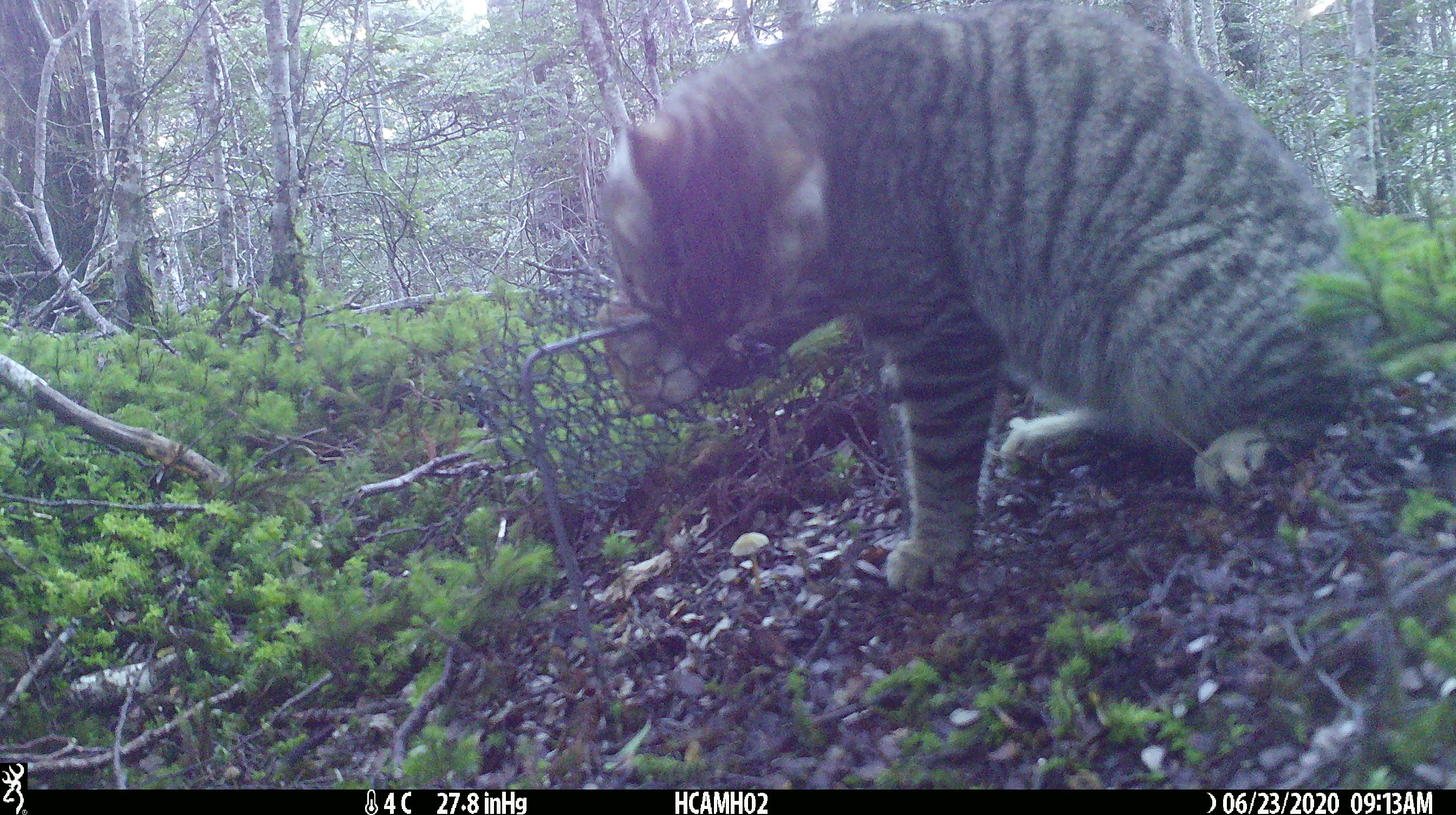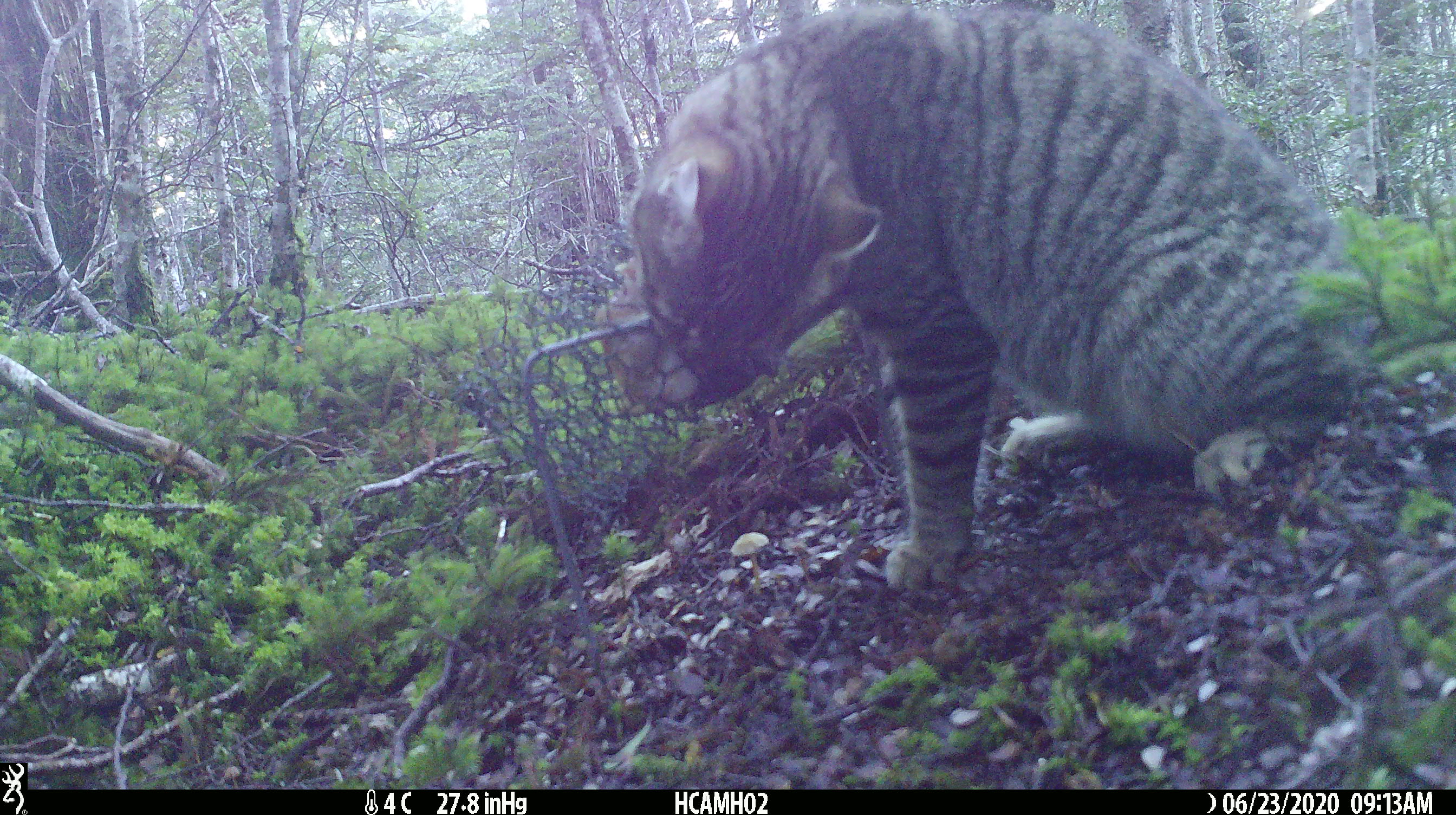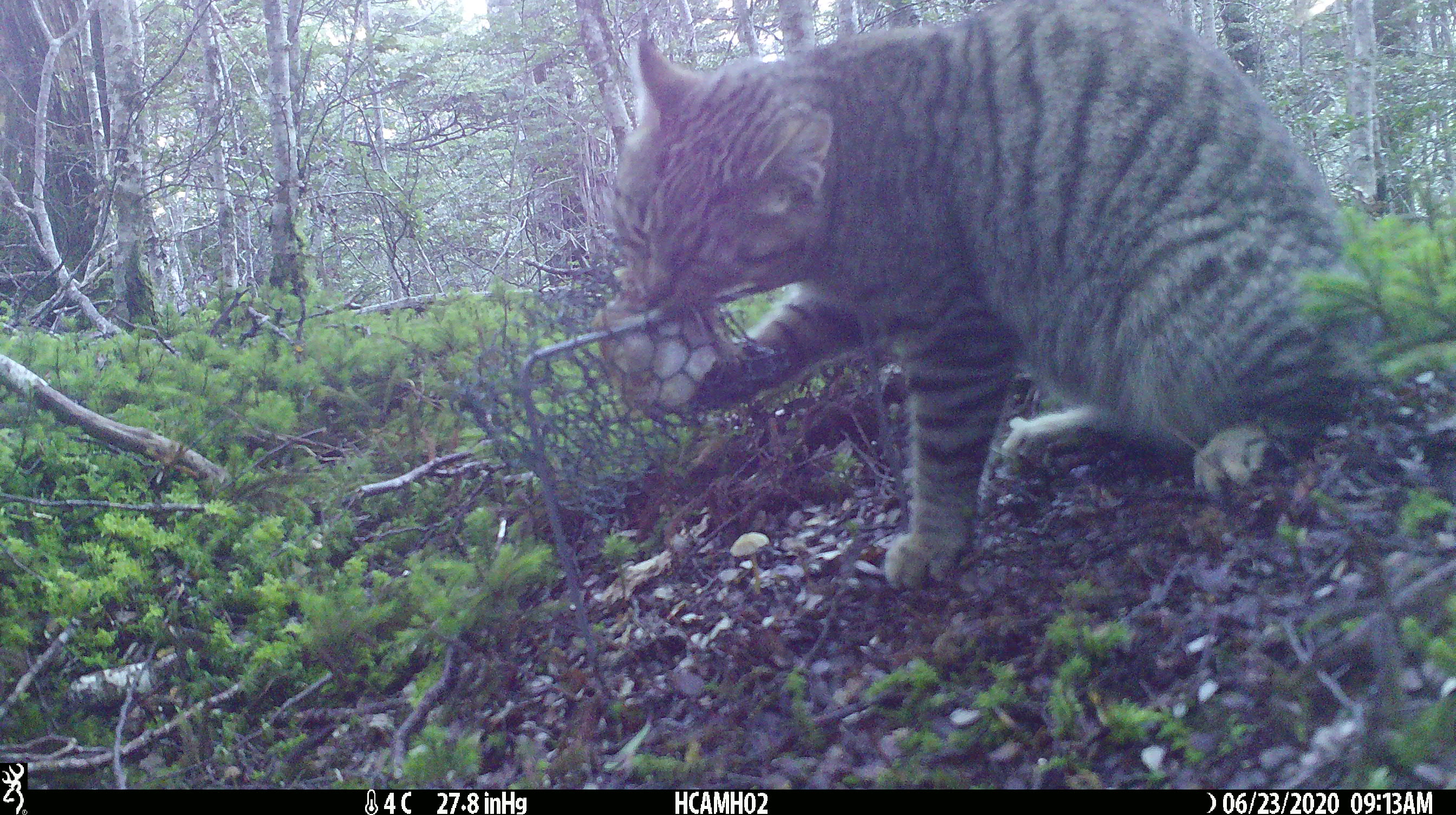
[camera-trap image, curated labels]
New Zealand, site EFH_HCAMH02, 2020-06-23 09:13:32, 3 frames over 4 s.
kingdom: Animalia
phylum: Chordata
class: Mammalia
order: Carnivora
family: Felidae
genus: Felis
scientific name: Felis catus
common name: domestic cat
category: cat